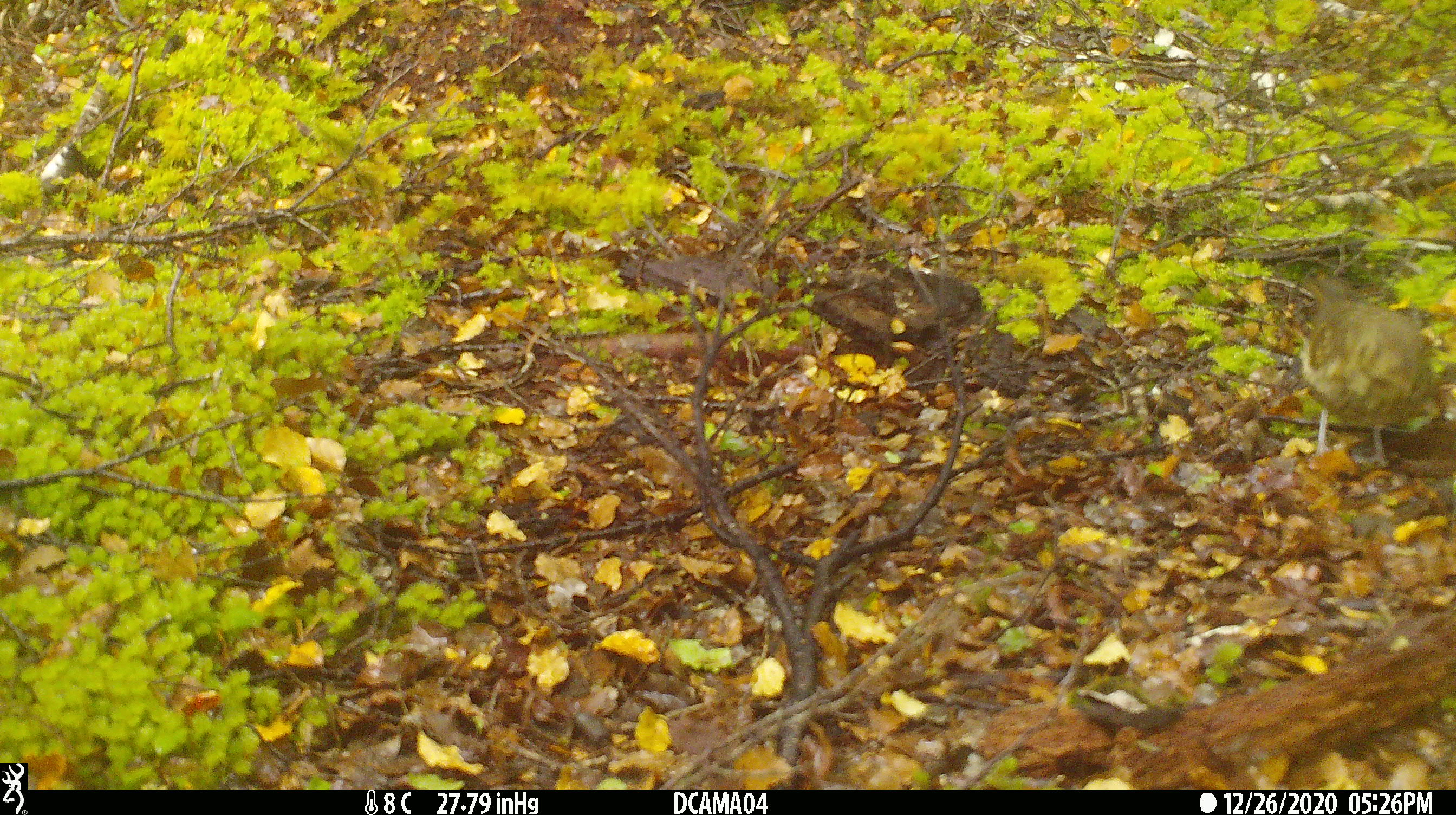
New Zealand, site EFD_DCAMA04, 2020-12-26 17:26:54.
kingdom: Animalia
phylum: Chordata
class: Aves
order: Passeriformes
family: Turdidae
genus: Turdus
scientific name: Turdus philomelos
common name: song thrush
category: thrush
Thrush (song thrush) (Turdus philomelos).